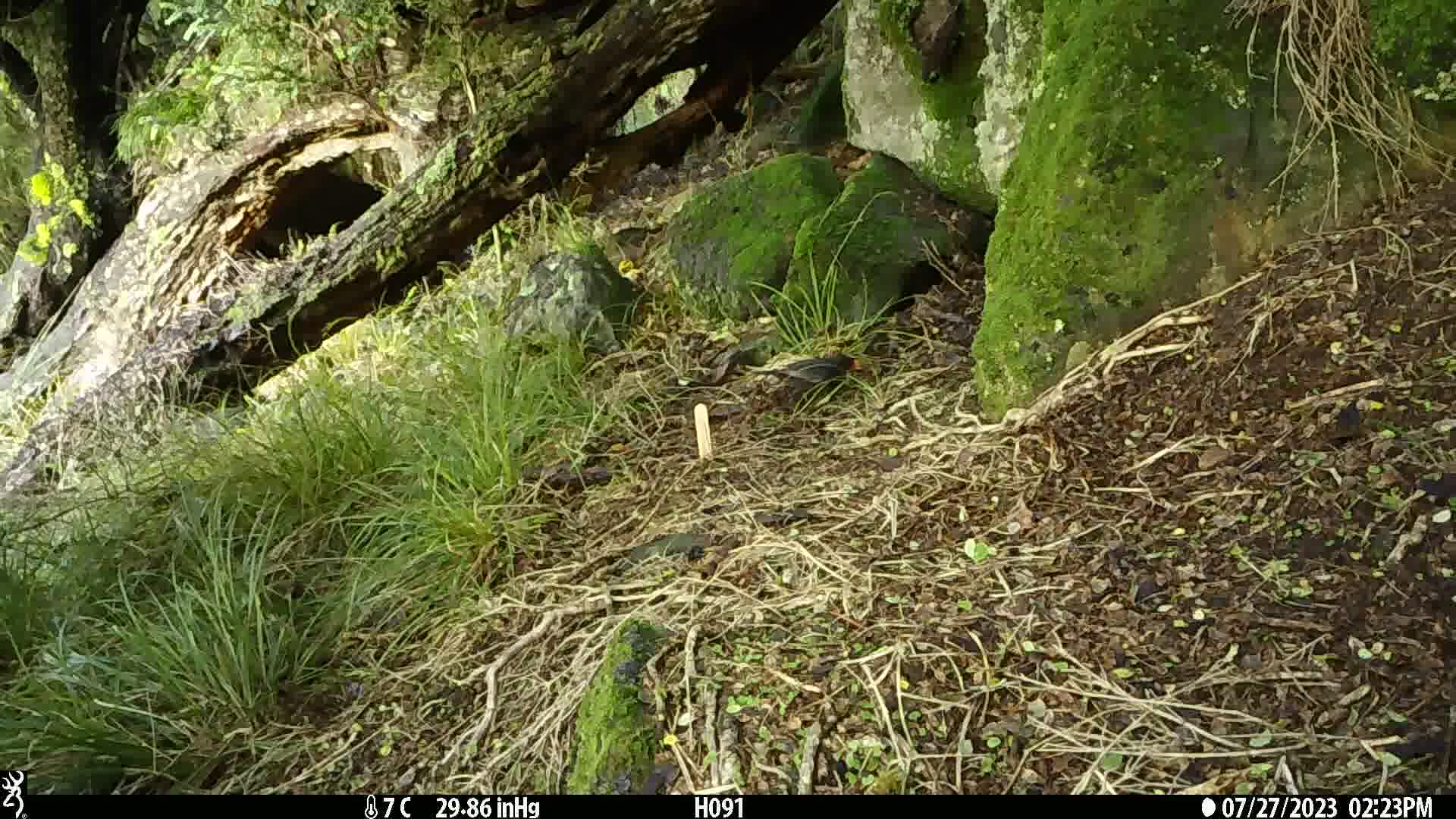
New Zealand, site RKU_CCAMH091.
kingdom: Animalia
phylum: Chordata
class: Aves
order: Passeriformes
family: Turdidae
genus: Turdus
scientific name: Turdus merula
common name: eurasian blackbird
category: blackbird